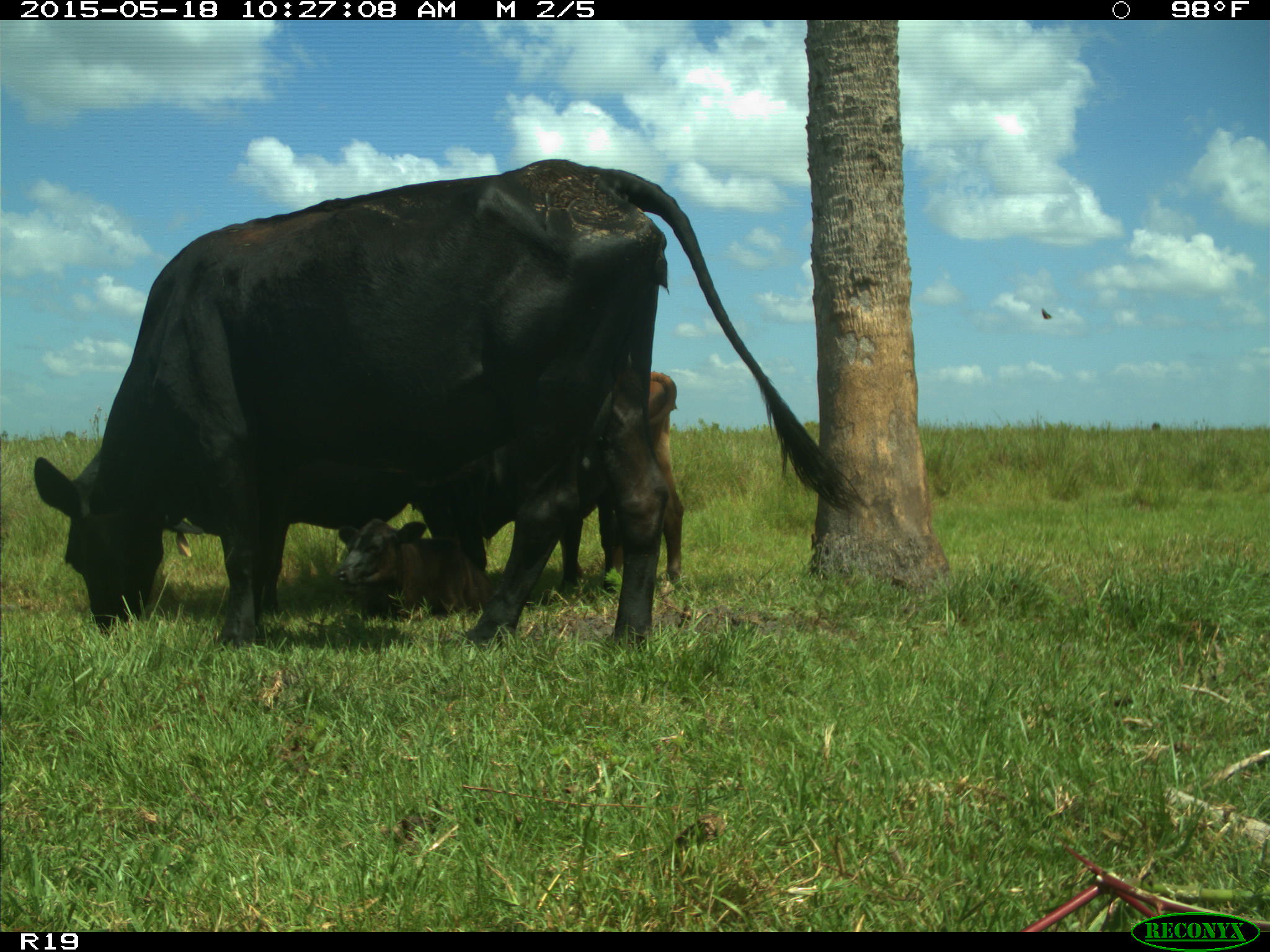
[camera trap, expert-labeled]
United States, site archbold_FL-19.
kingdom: Animalia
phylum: Chordata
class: Mammalia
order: Artiodactyla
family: Bovidae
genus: Bos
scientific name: Bos taurus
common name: domestic cow